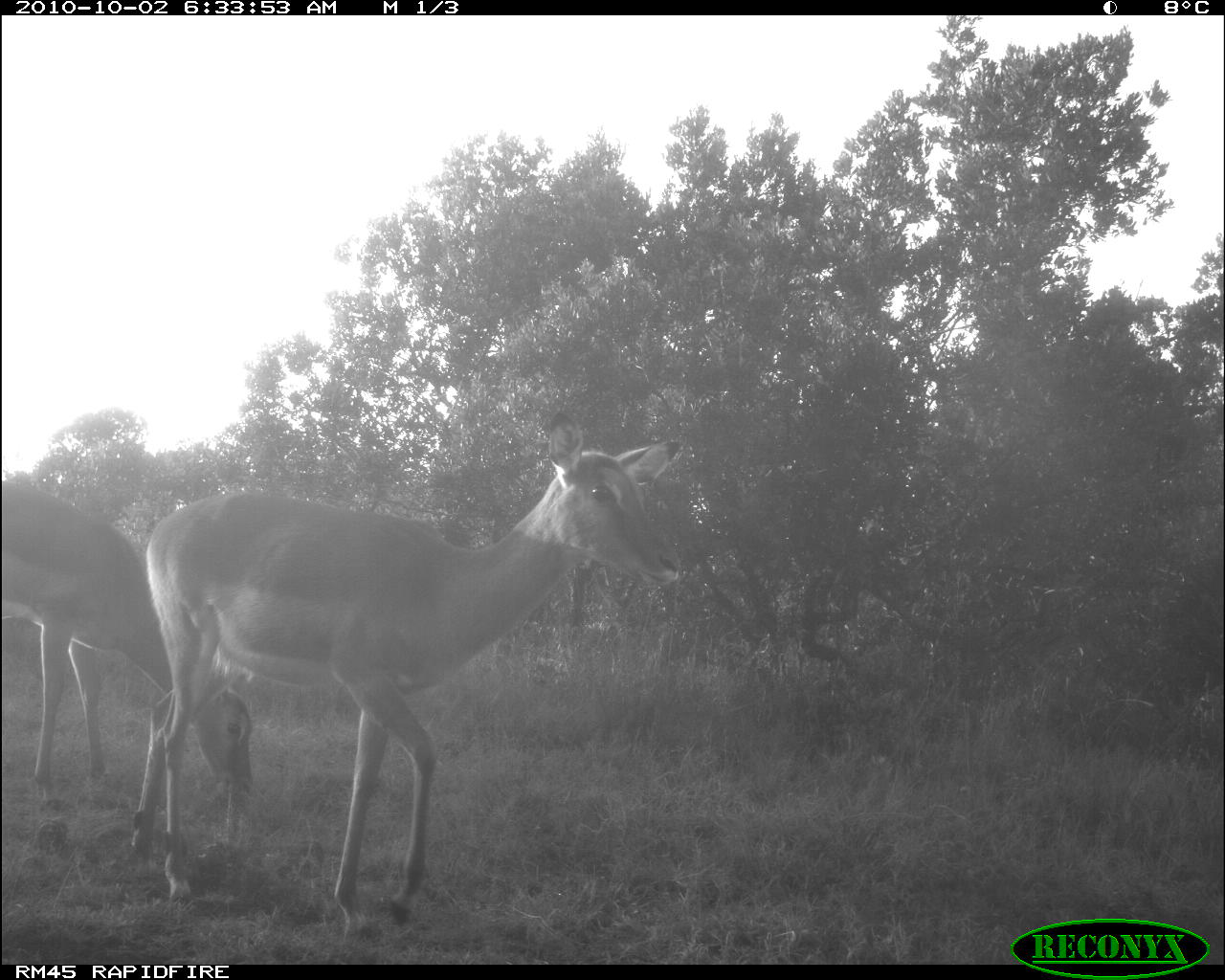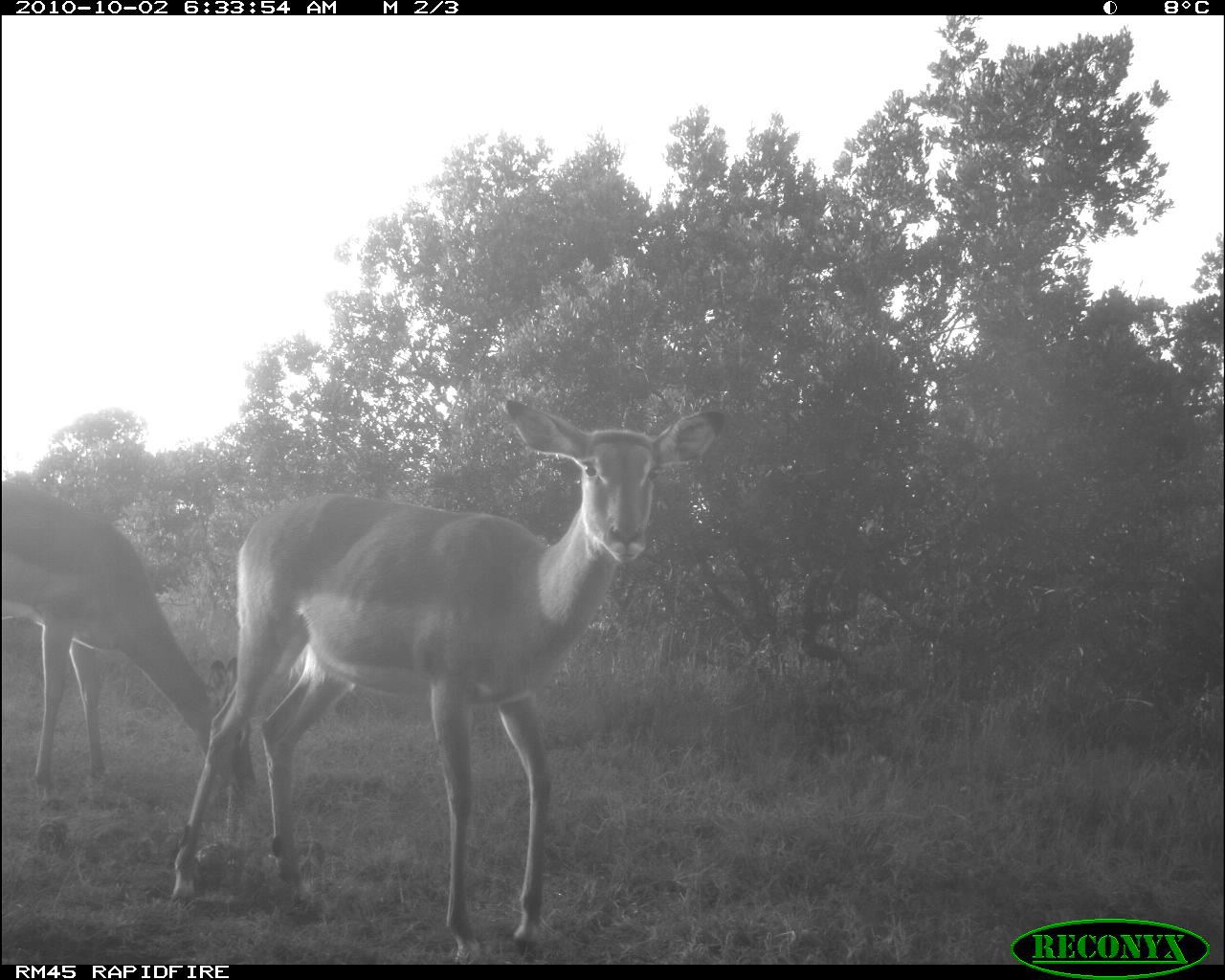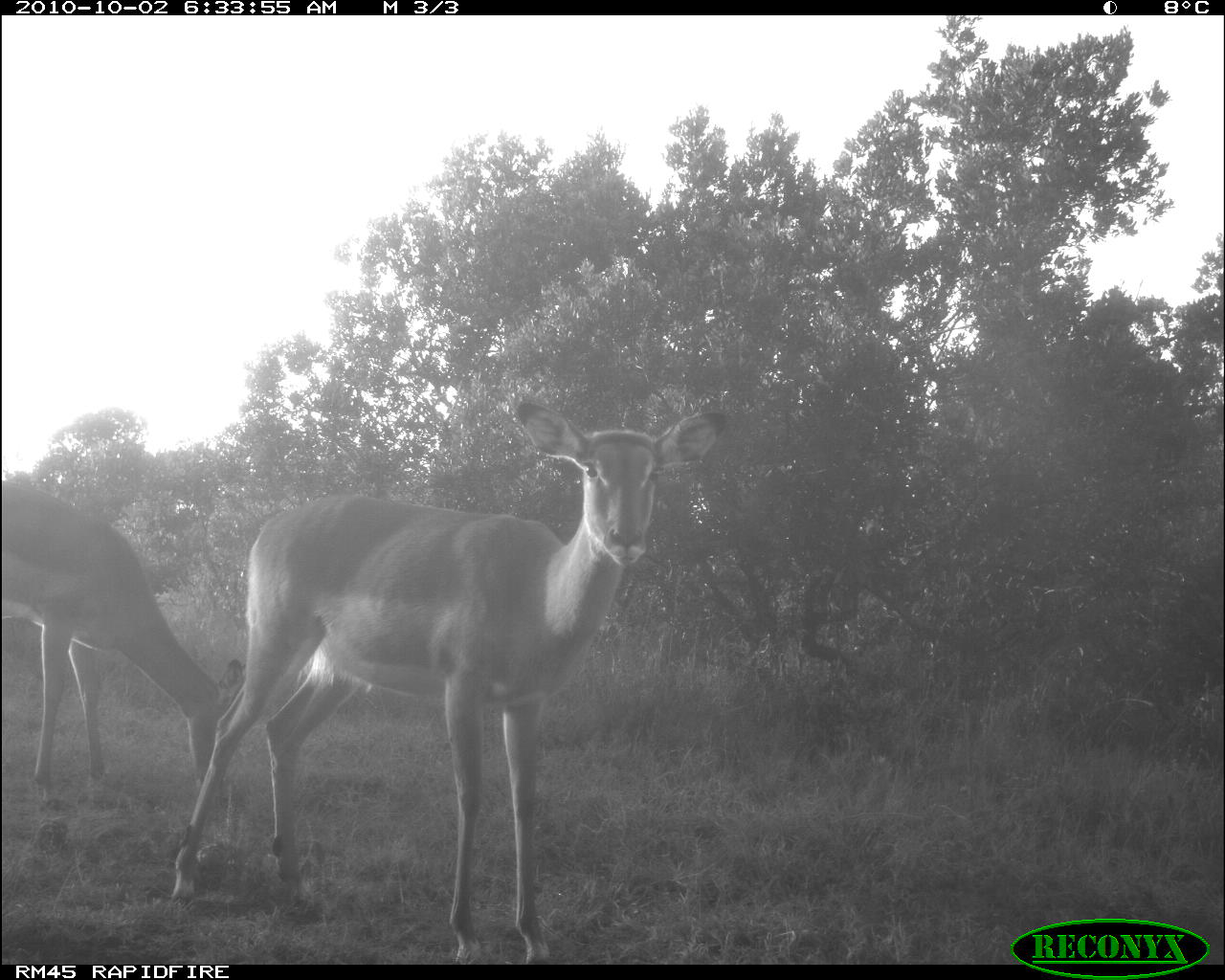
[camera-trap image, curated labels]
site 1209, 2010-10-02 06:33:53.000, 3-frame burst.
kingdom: Animalia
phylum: Chordata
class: Mammalia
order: Artiodactyla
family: Bovidae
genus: Aepyceros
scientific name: Aepyceros melampus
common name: impala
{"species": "Aepyceros melampus (impala)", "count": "2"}